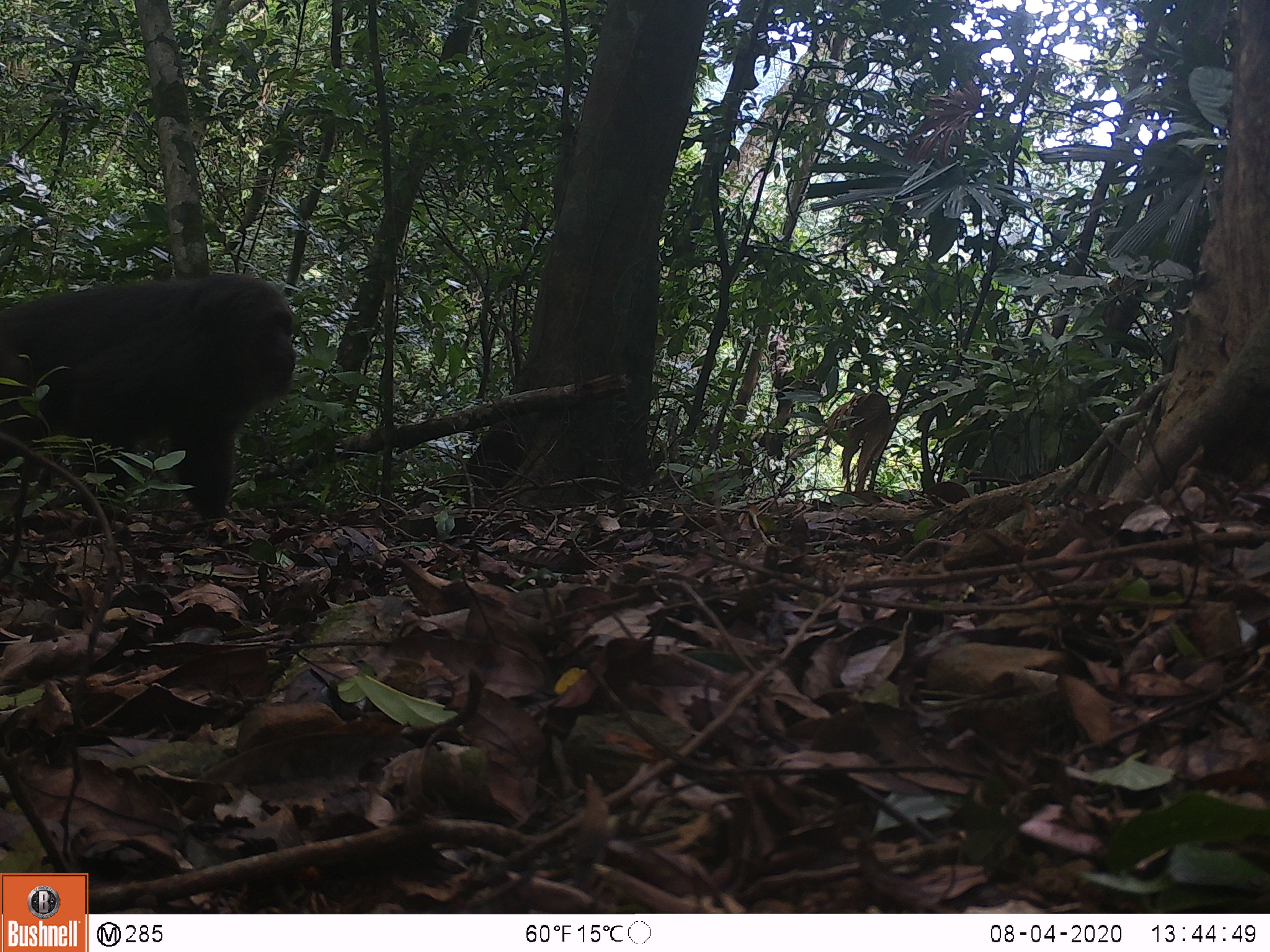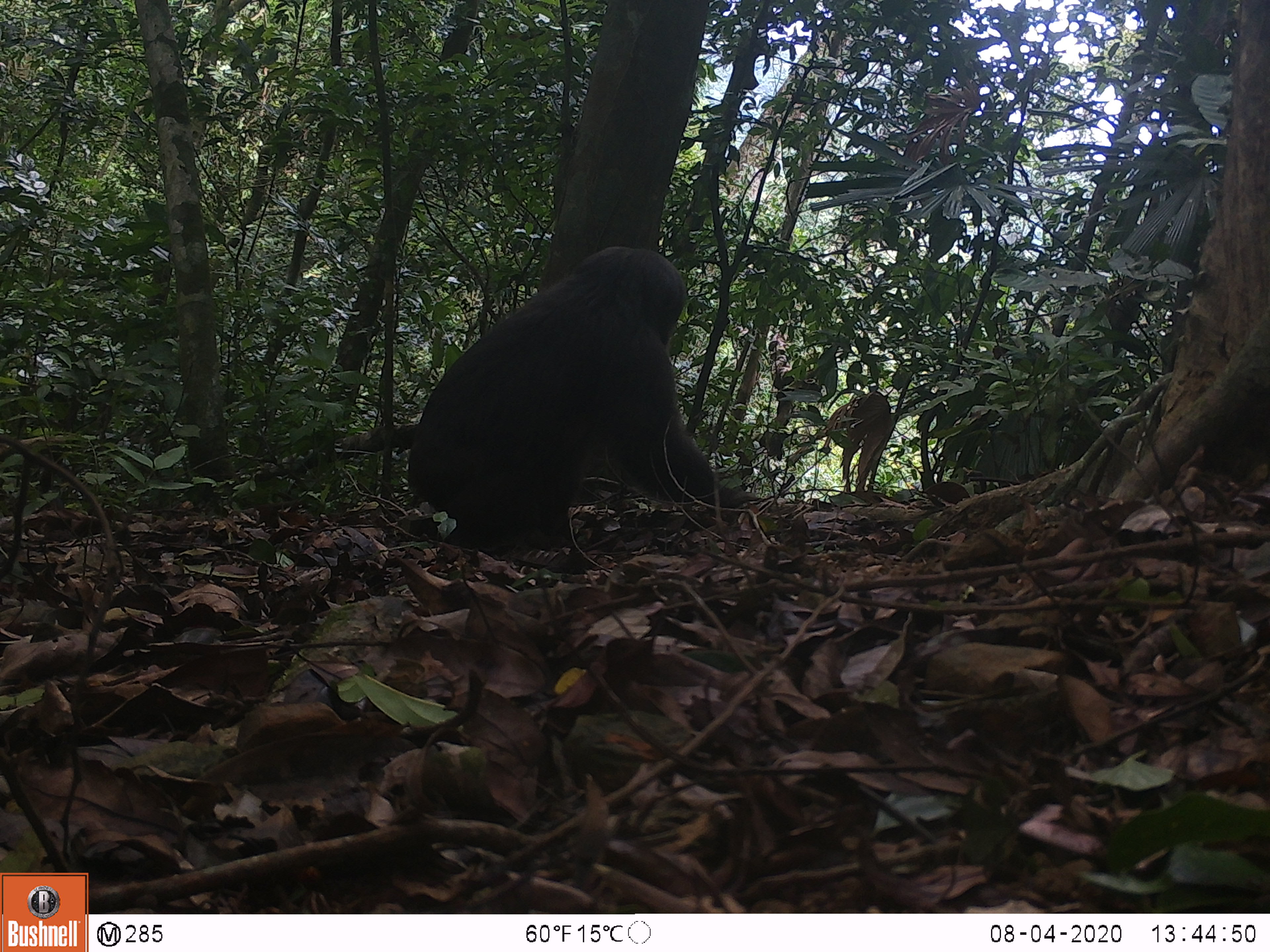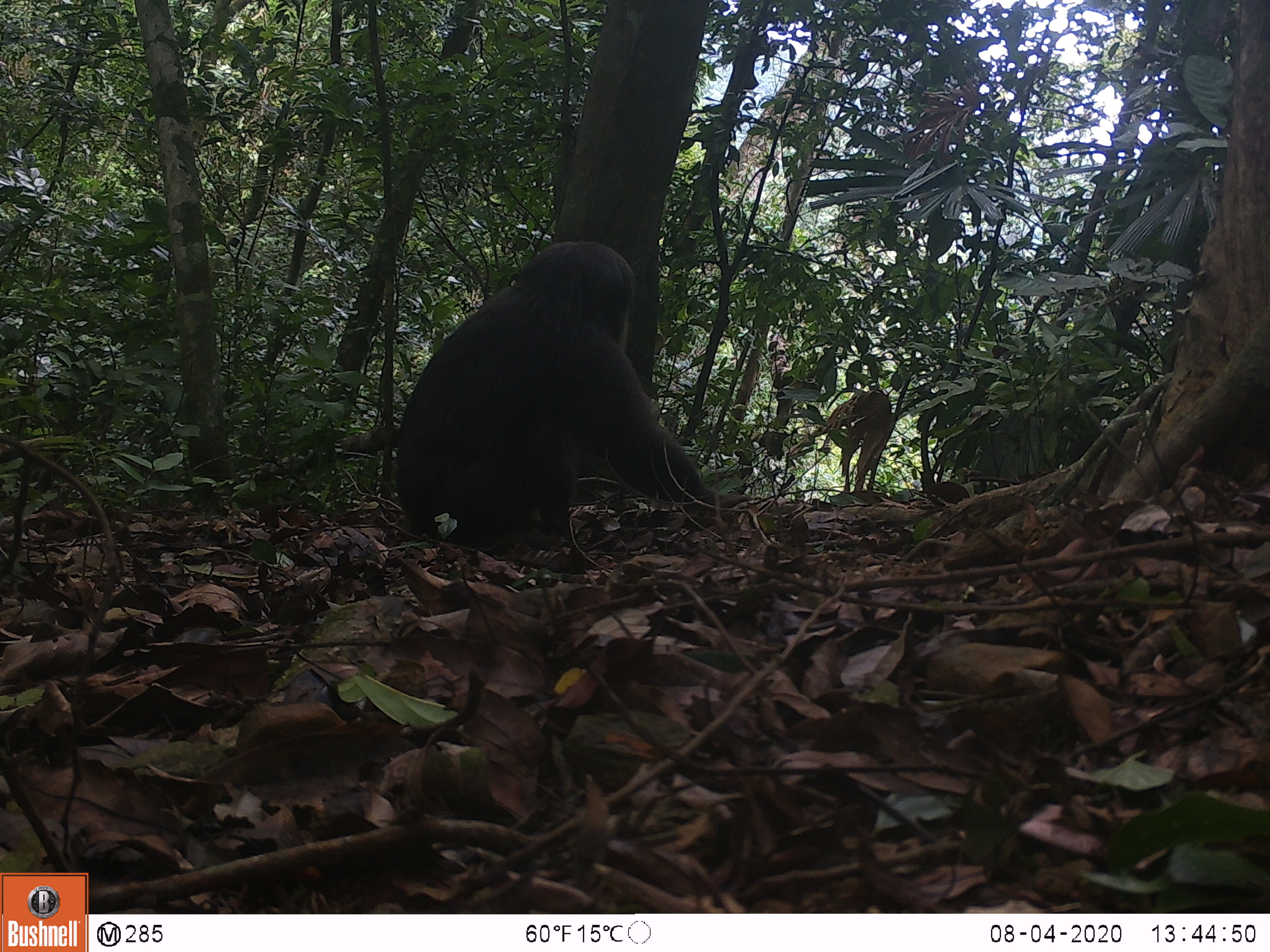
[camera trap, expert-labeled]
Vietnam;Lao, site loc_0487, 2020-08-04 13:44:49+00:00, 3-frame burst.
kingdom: Animalia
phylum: Chordata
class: Mammalia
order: Primates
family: Cercopithecidae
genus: Macaca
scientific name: Macaca arctoides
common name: stump-tailed macaque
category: stump tailed macaque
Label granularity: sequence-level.